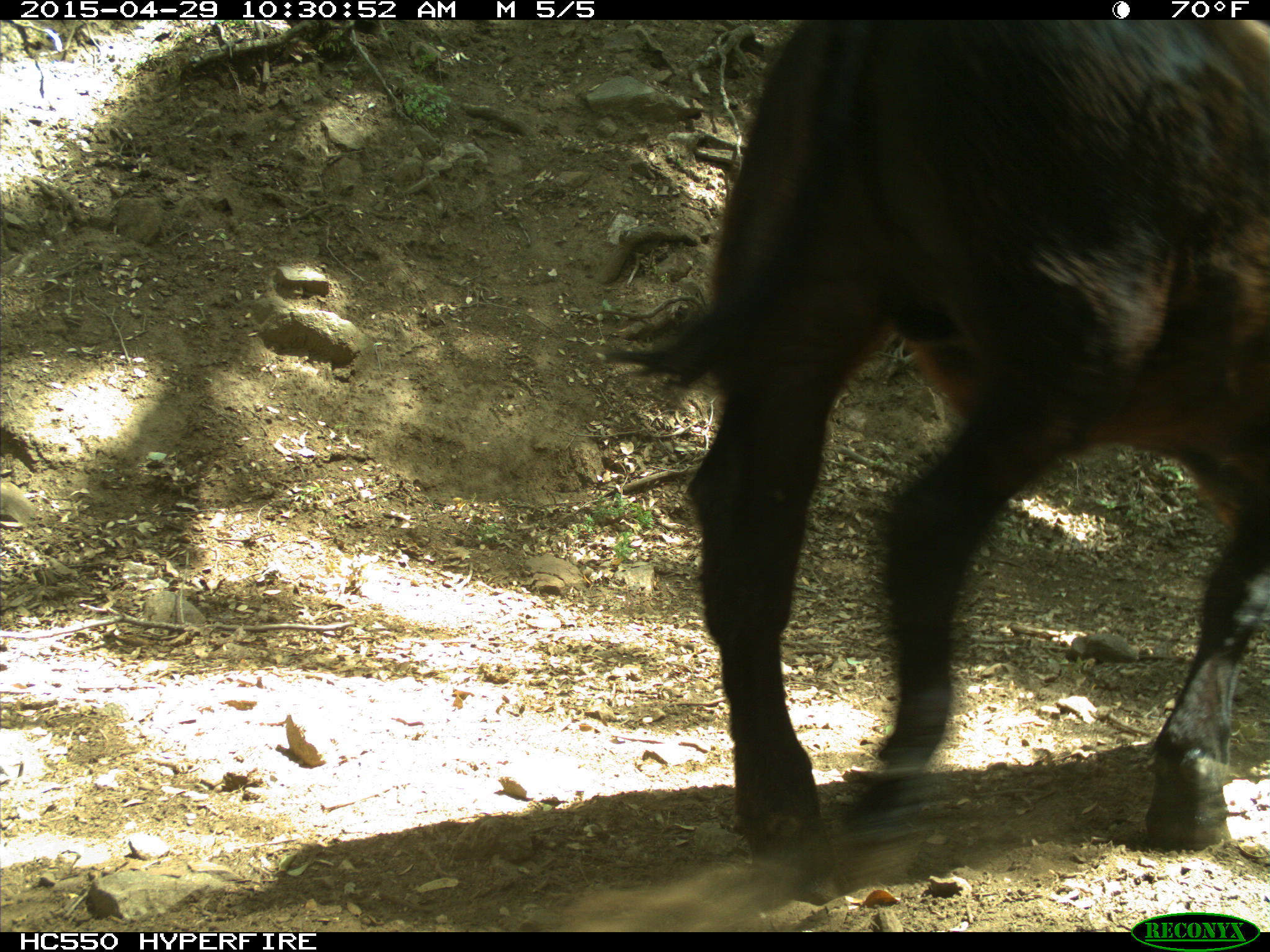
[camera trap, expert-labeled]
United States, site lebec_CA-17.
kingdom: Animalia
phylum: Chordata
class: Mammalia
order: Artiodactyla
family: Bovidae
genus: Bos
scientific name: Bos taurus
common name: domestic cow